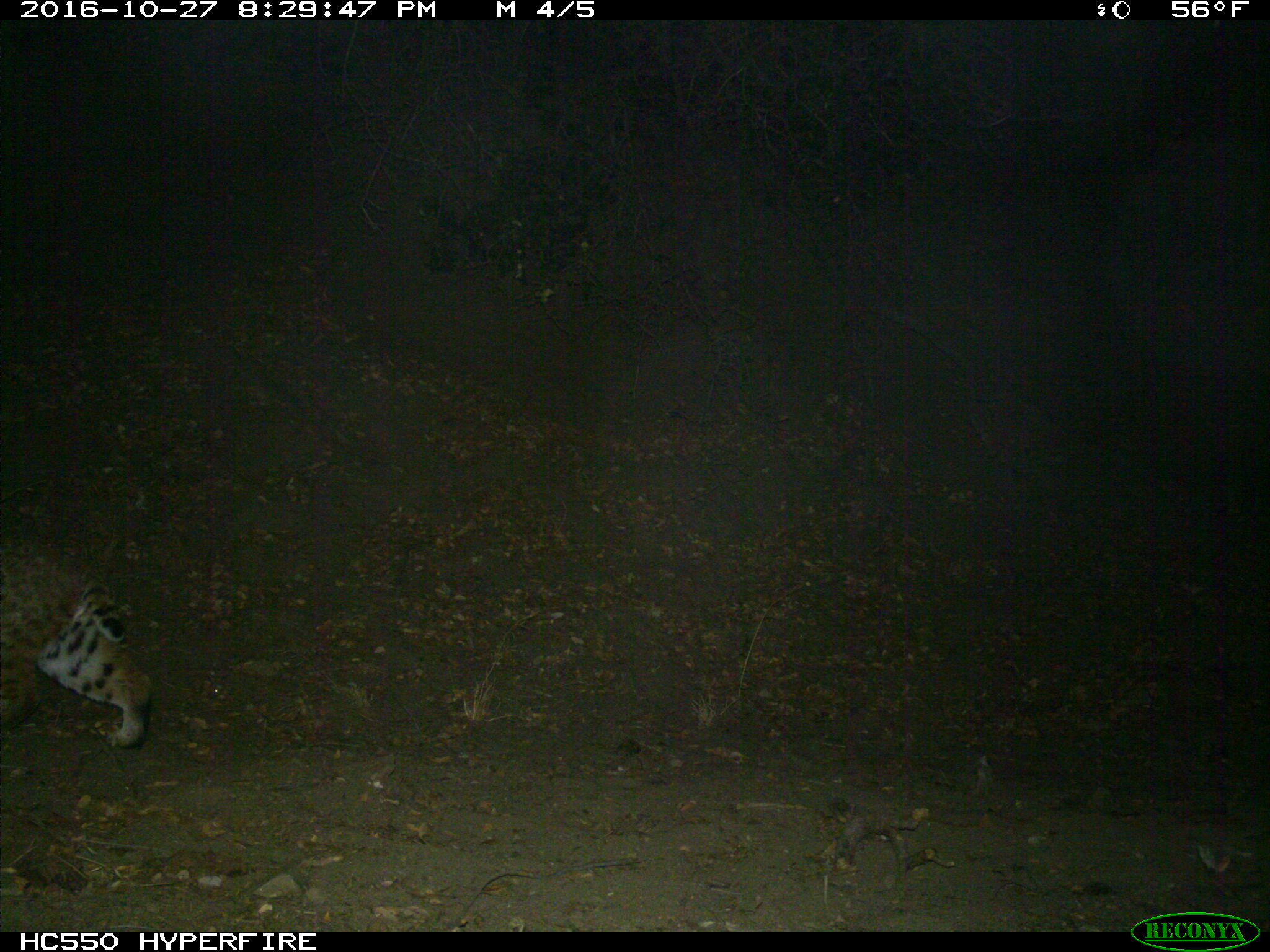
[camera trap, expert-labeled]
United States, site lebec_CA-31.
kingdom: Animalia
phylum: Chordata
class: Mammalia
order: Carnivora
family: Felidae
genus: Lynx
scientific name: Lynx rufus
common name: bobcat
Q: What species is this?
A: Lynx rufus (bobcat).